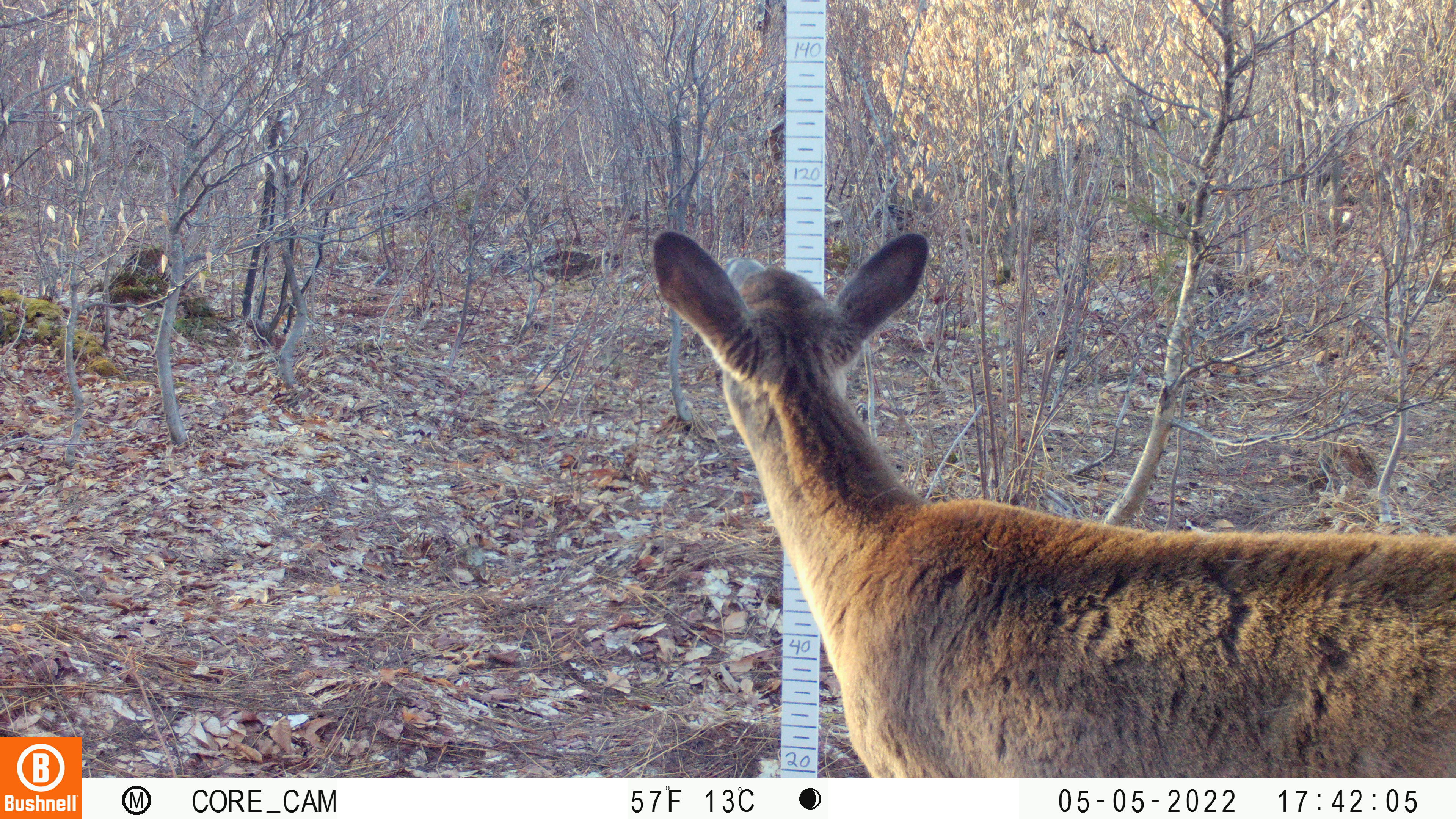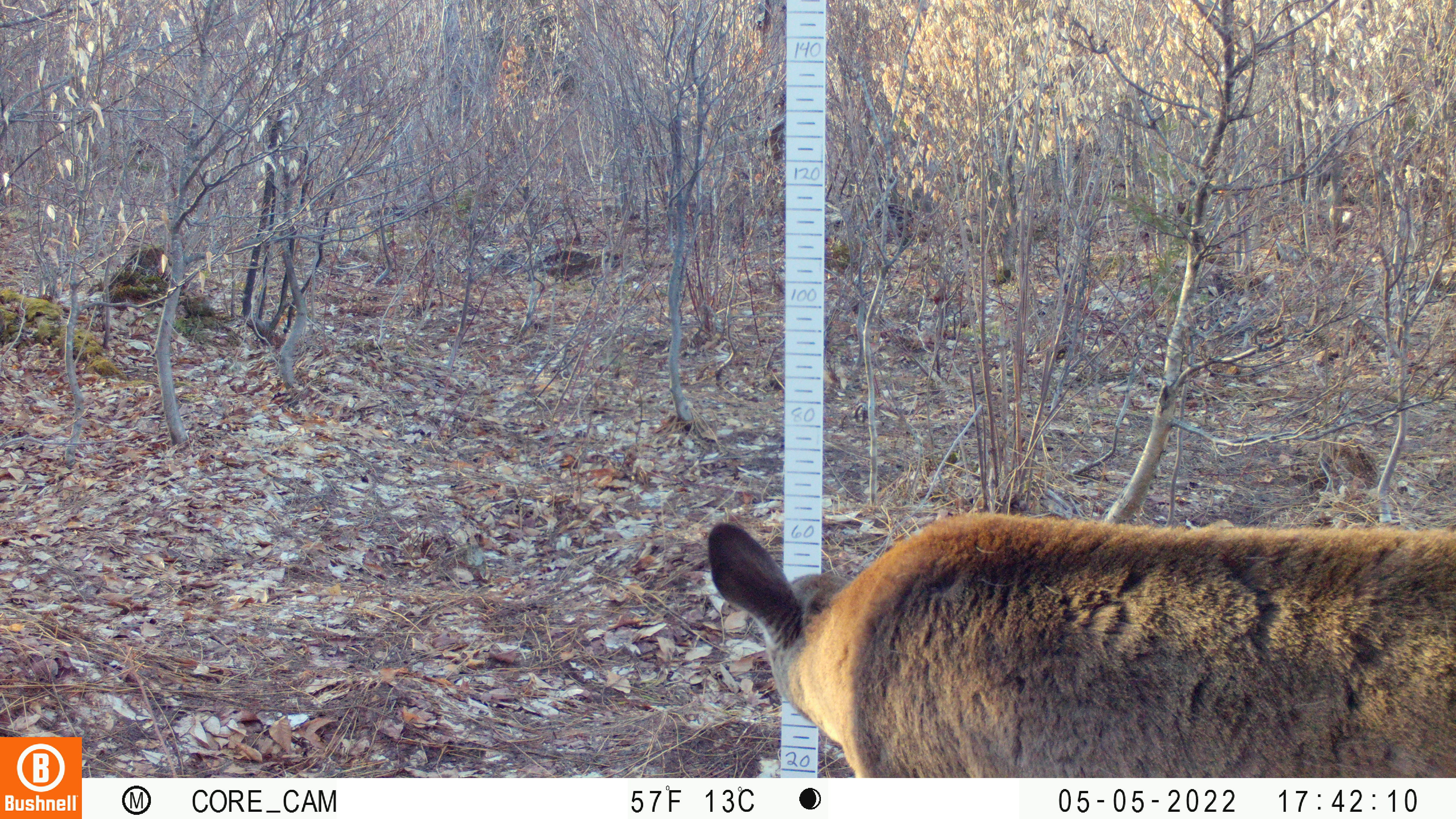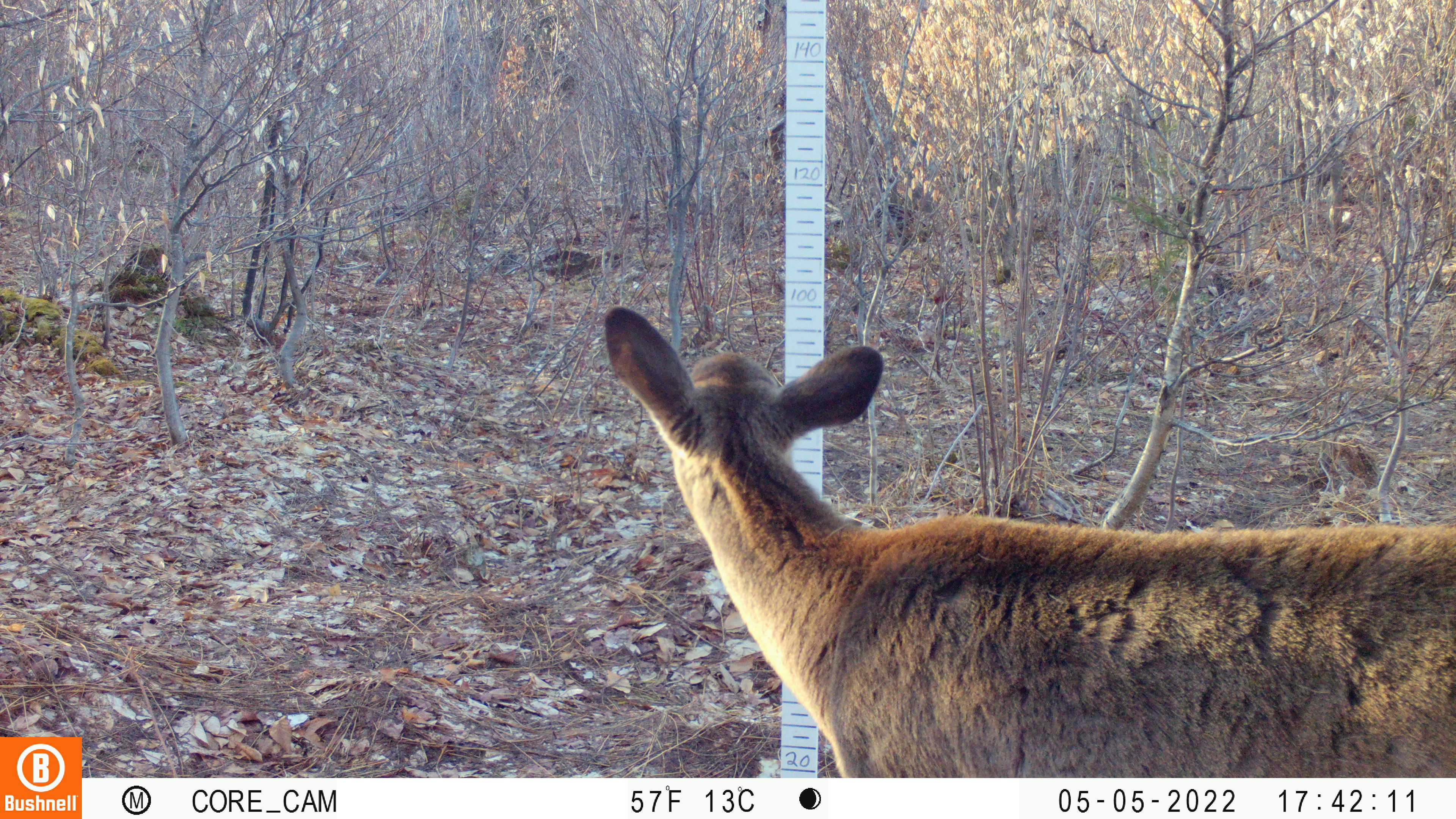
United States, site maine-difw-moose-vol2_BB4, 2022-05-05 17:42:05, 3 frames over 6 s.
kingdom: Animalia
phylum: Chordata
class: Mammalia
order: Artiodactyla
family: Cervidae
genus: Odocoileus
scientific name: Odocoileus virginianus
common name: white-tailed deer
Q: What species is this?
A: White-tailed deer (Odocoileus virginianus).